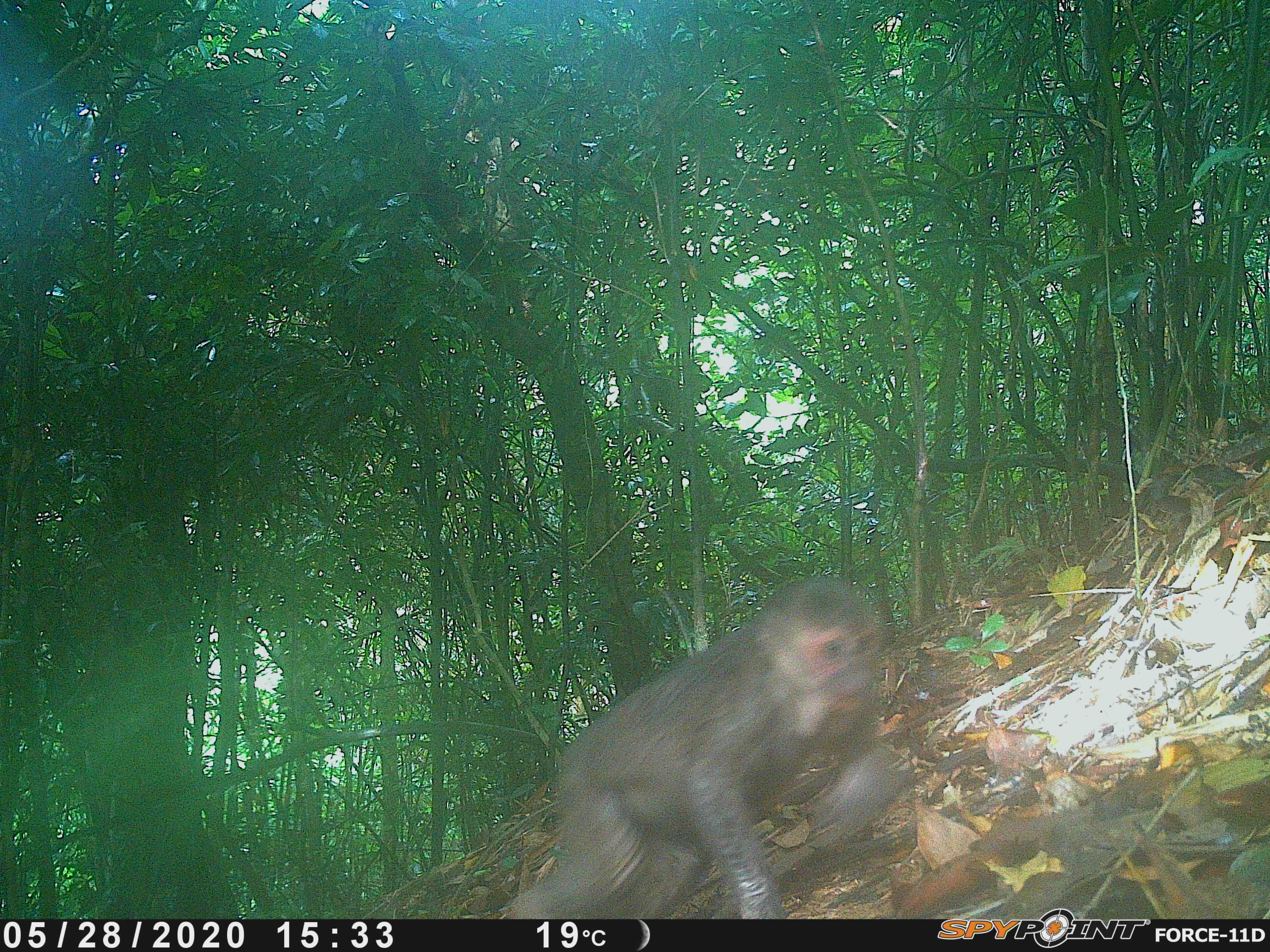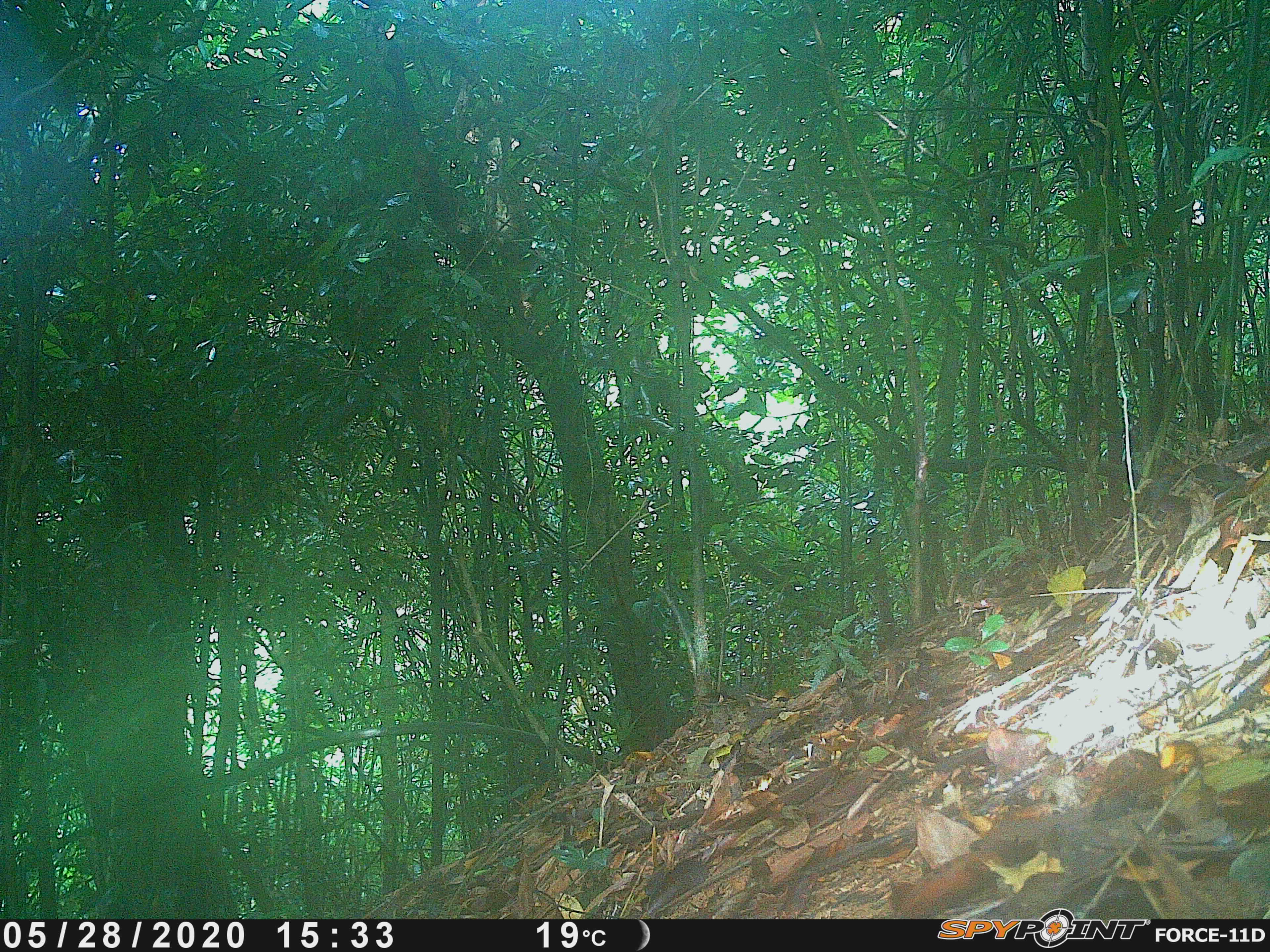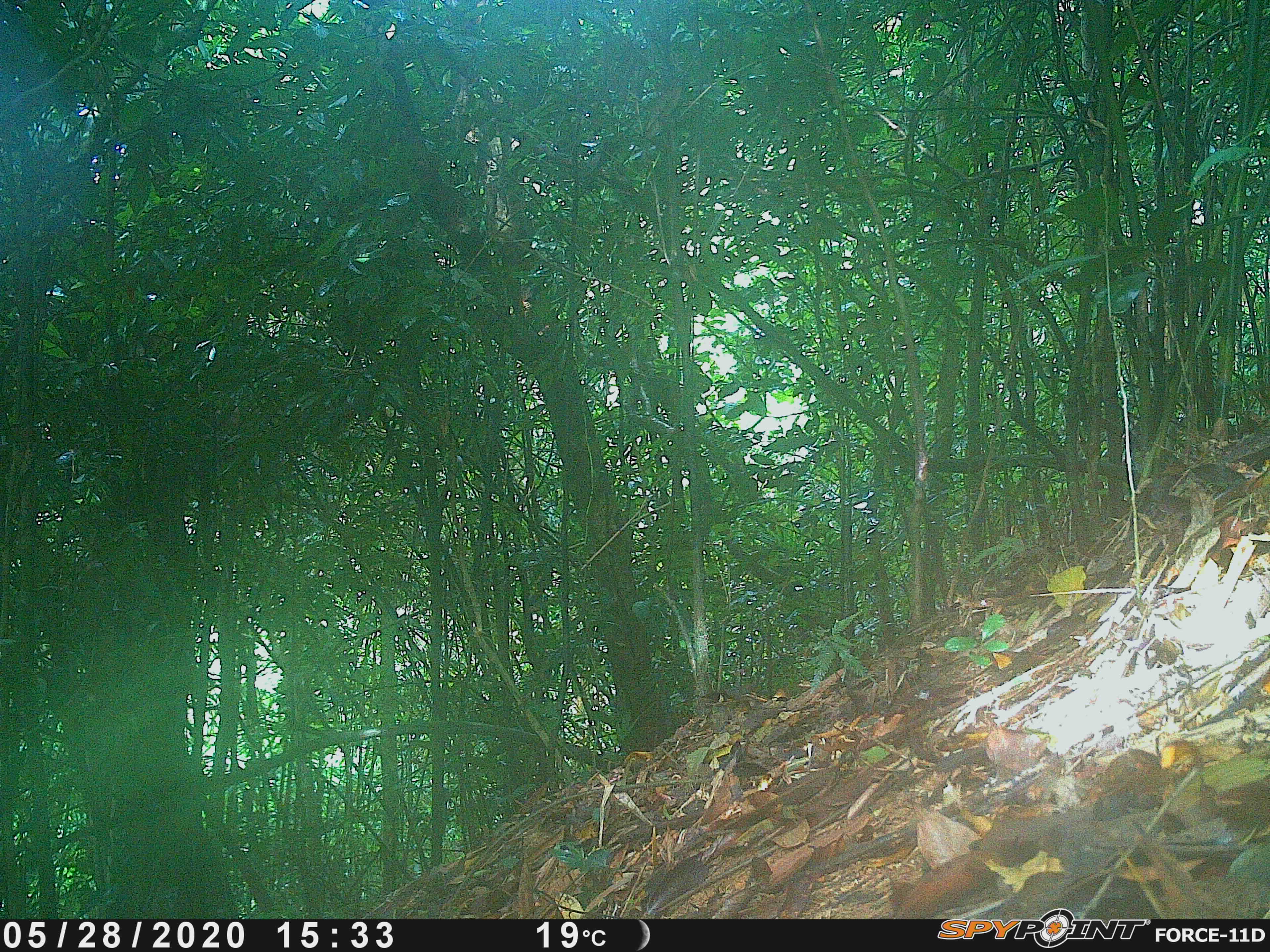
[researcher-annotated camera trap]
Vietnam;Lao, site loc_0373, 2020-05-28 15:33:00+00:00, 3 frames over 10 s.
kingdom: Animalia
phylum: Chordata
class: Mammalia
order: Primates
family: Cercopithecidae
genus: Macaca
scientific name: Macaca arctoides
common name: stump-tailed macaque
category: stump tailed macaque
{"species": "stump tailed macaque (stump-tailed macaque) (Macaca arctoides)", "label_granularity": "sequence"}